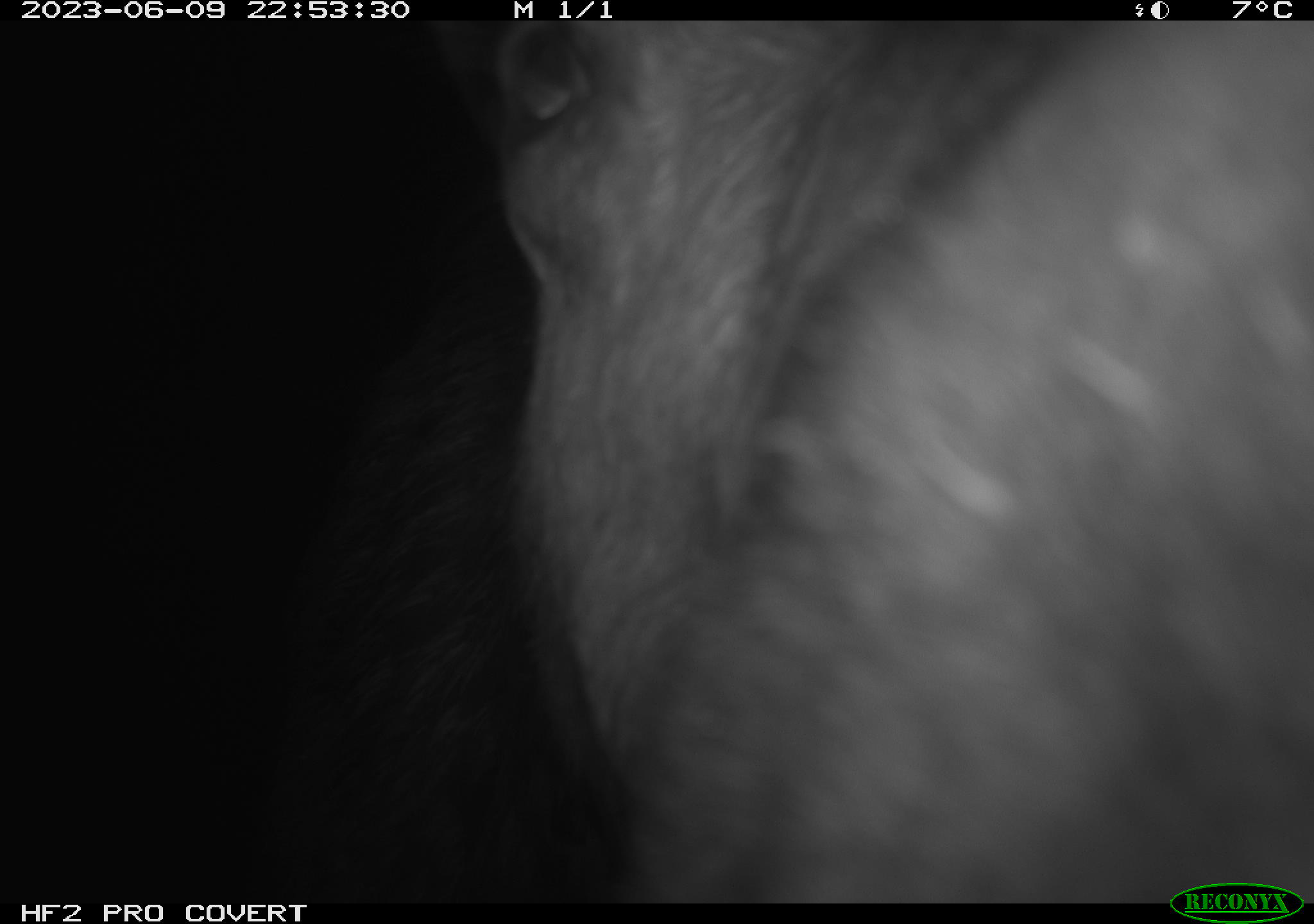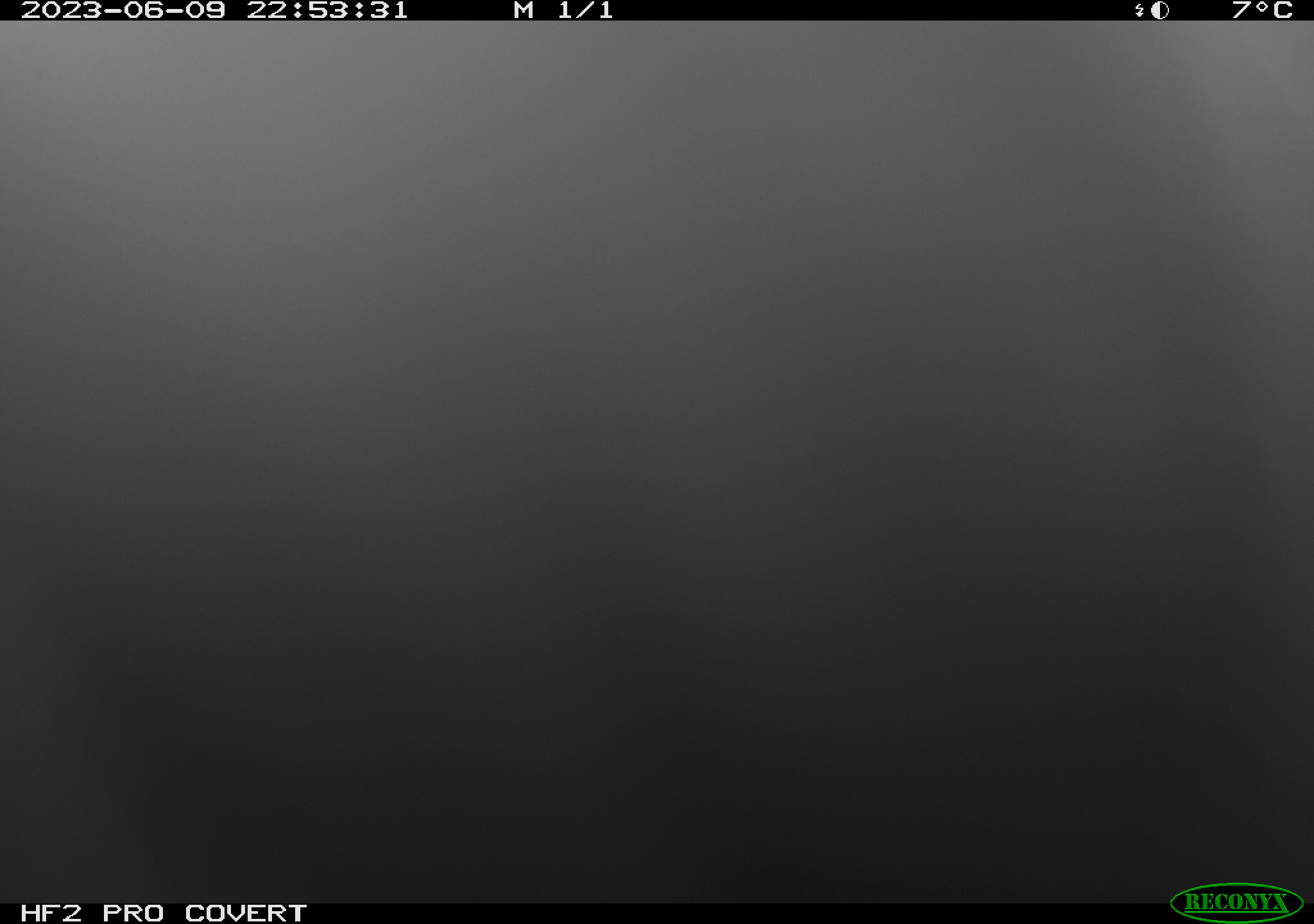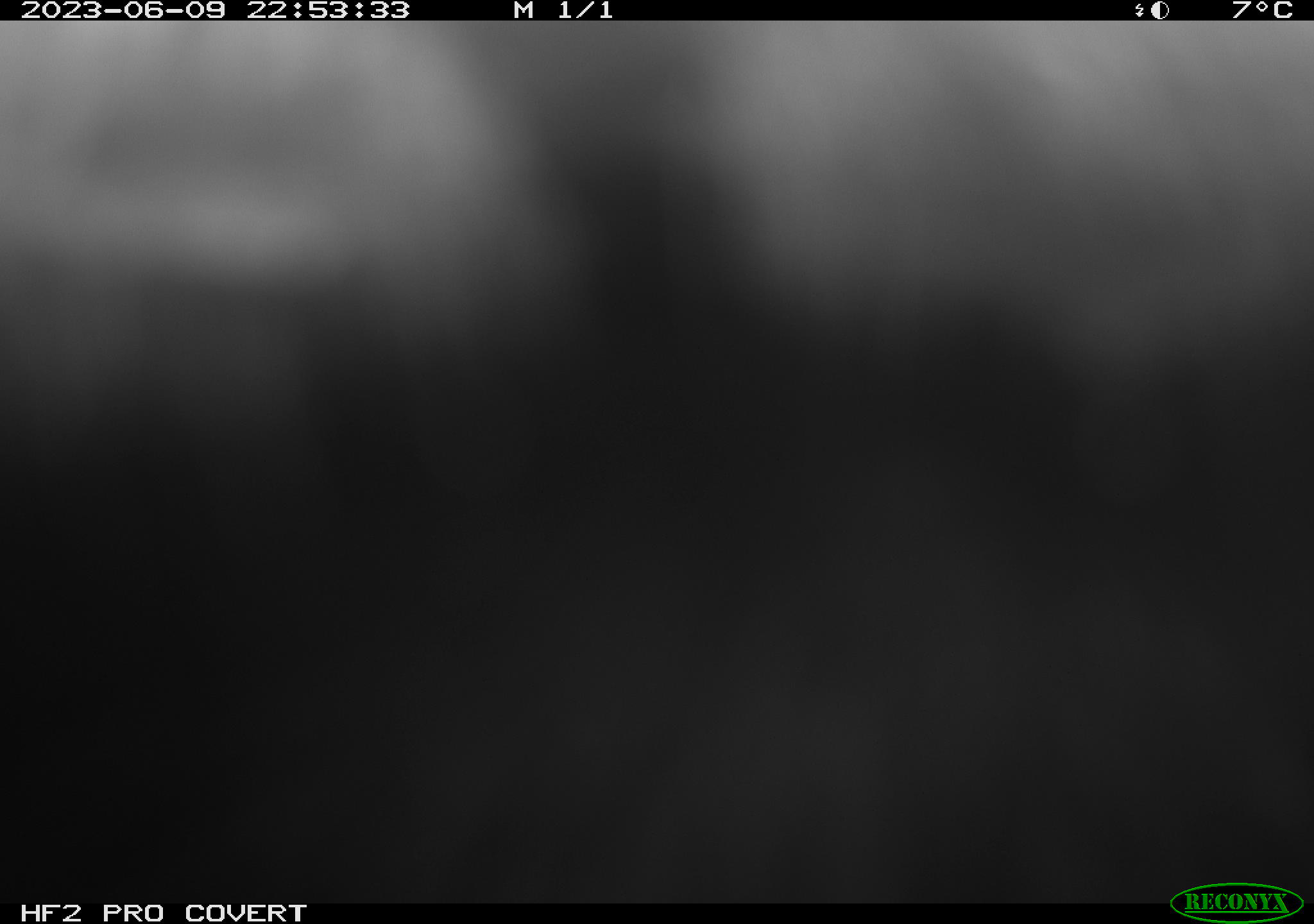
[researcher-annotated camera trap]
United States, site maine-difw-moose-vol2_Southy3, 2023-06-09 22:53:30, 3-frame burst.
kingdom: Animalia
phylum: Chordata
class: Mammalia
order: Artiodactyla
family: Cervidae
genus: Alces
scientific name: Alces alces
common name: moose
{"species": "moose (Alces alces)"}